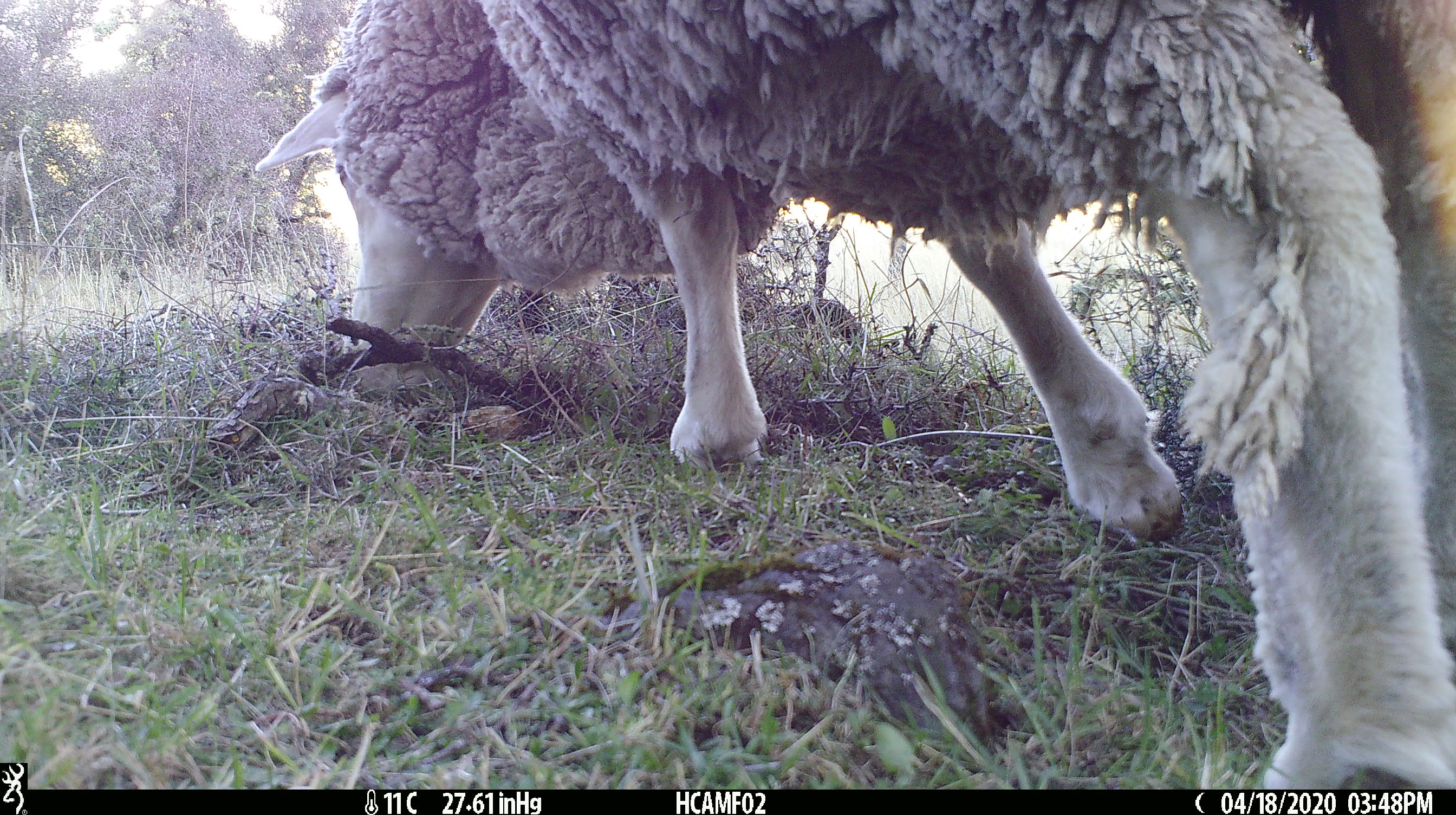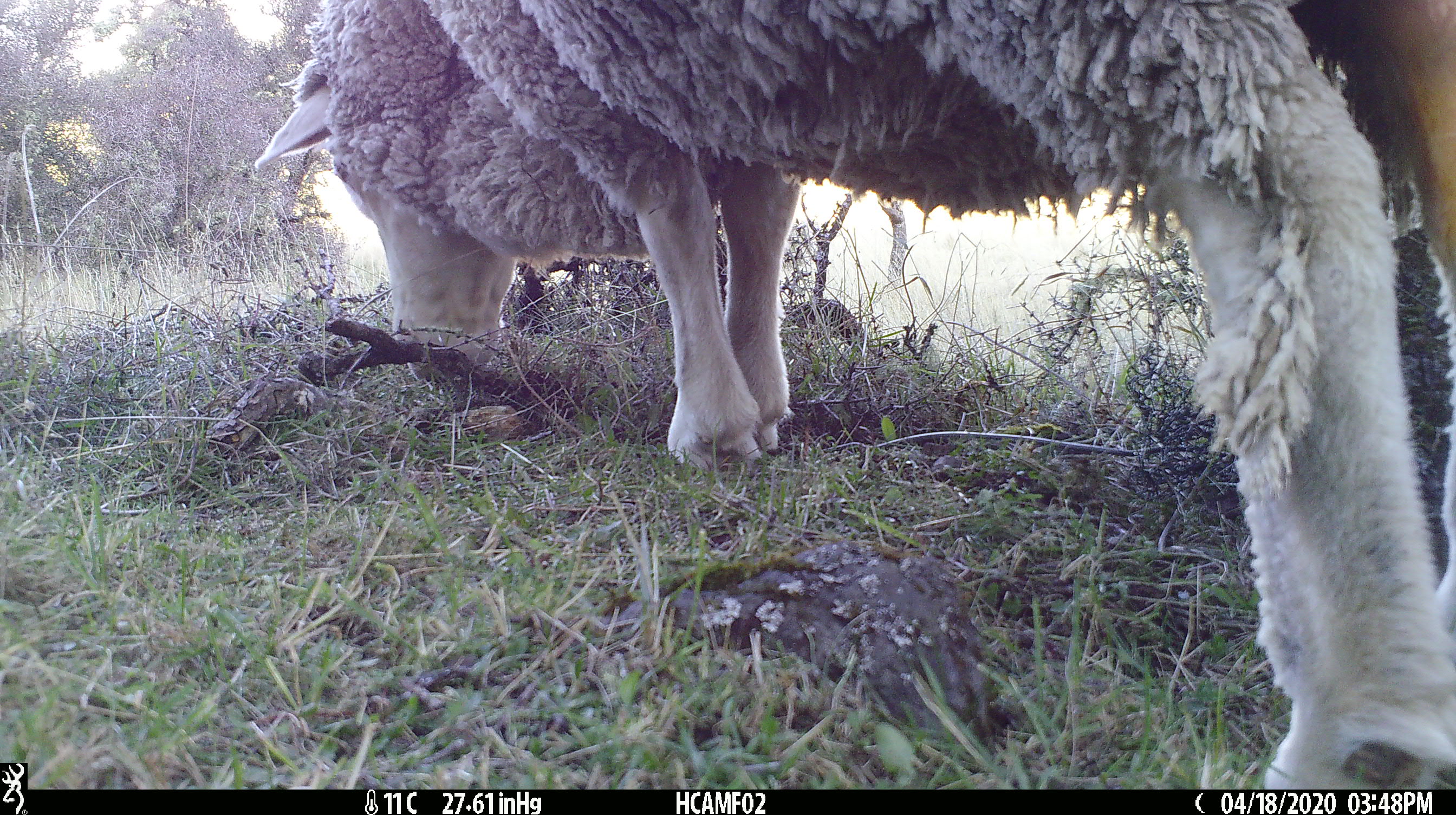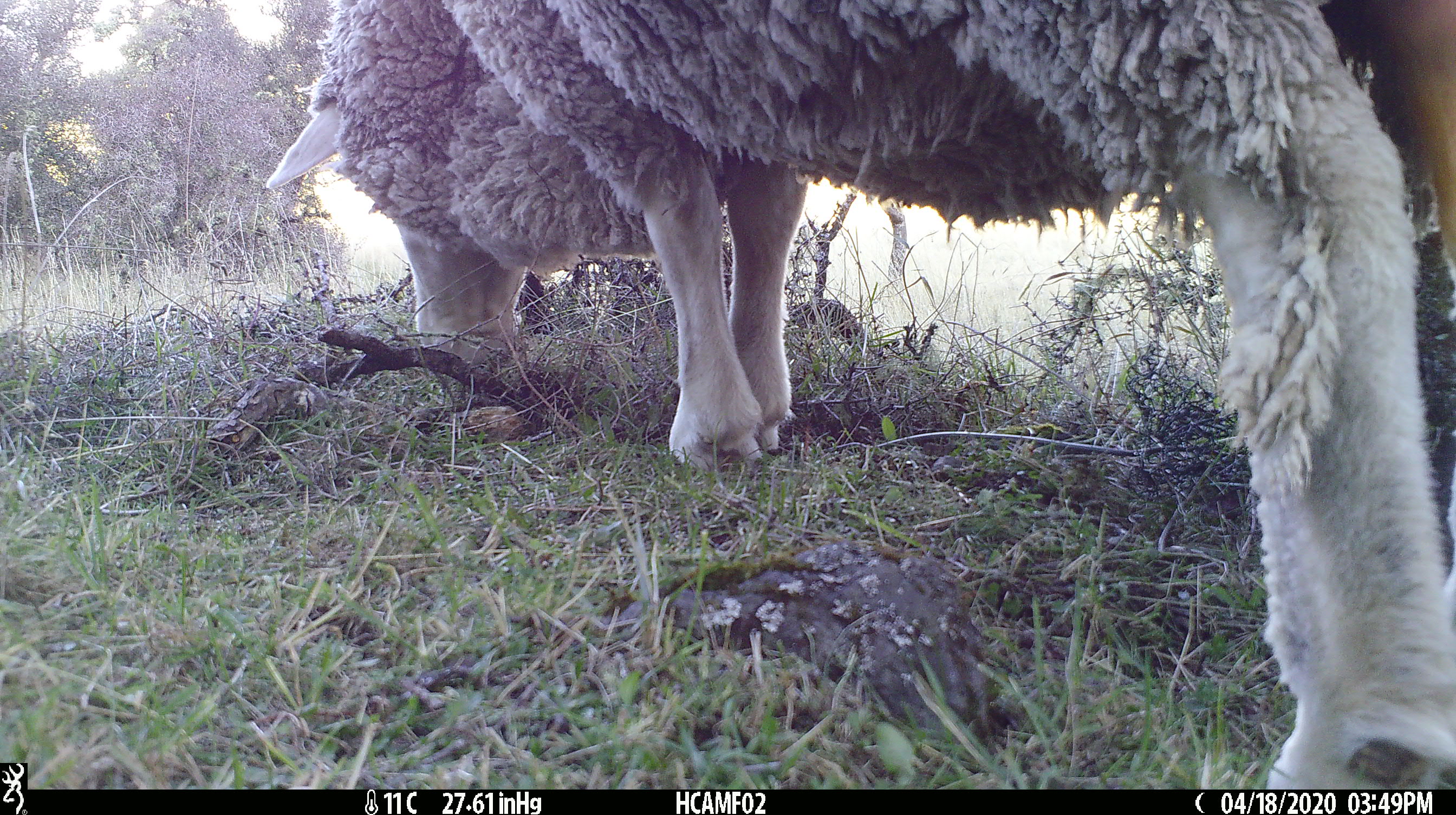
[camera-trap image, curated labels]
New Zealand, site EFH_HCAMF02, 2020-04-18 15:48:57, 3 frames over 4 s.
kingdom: Animalia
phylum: Chordata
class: Mammalia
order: Artiodactyla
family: Bovidae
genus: Ovis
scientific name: Ovis aries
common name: domestic sheep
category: sheep